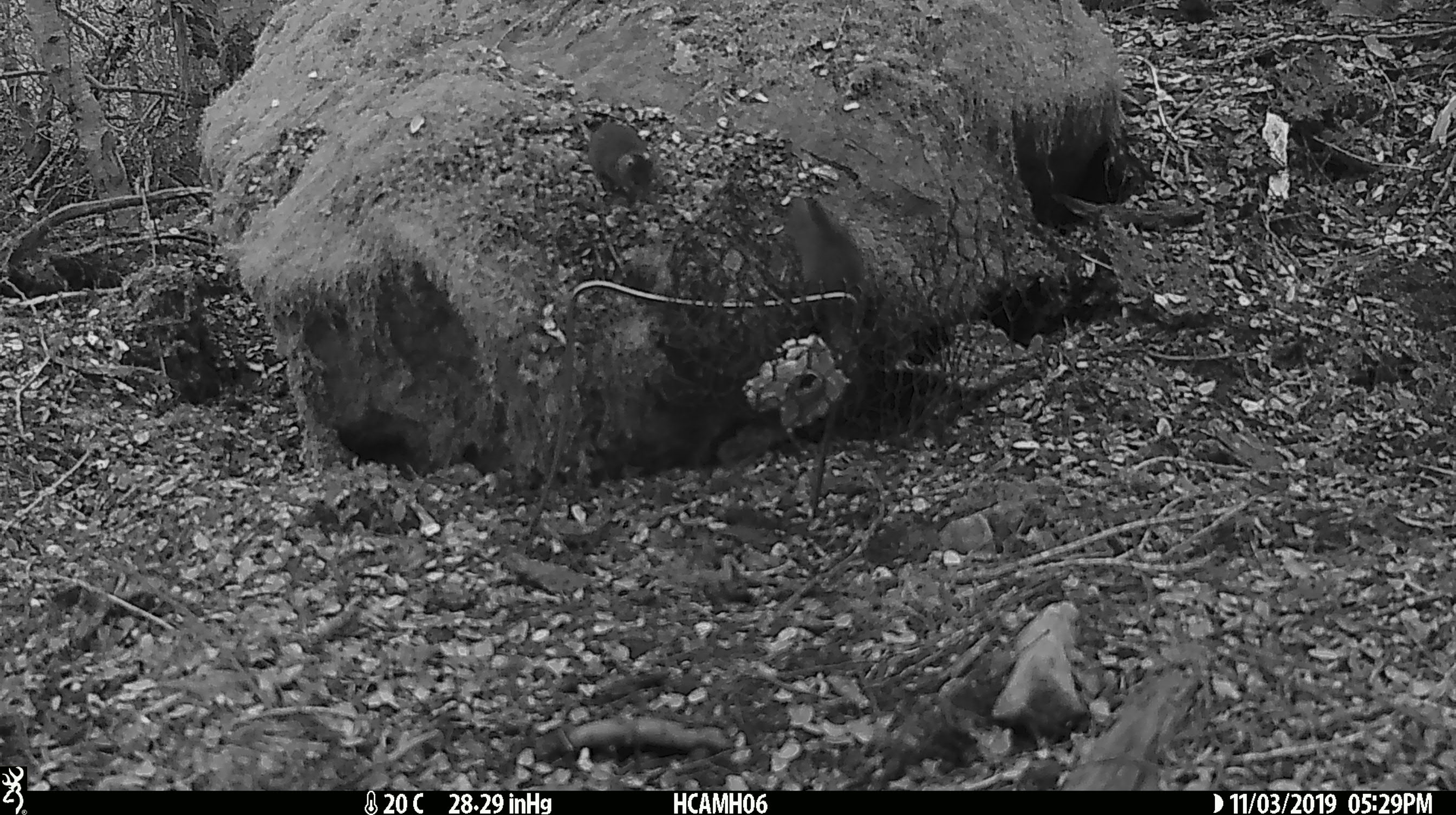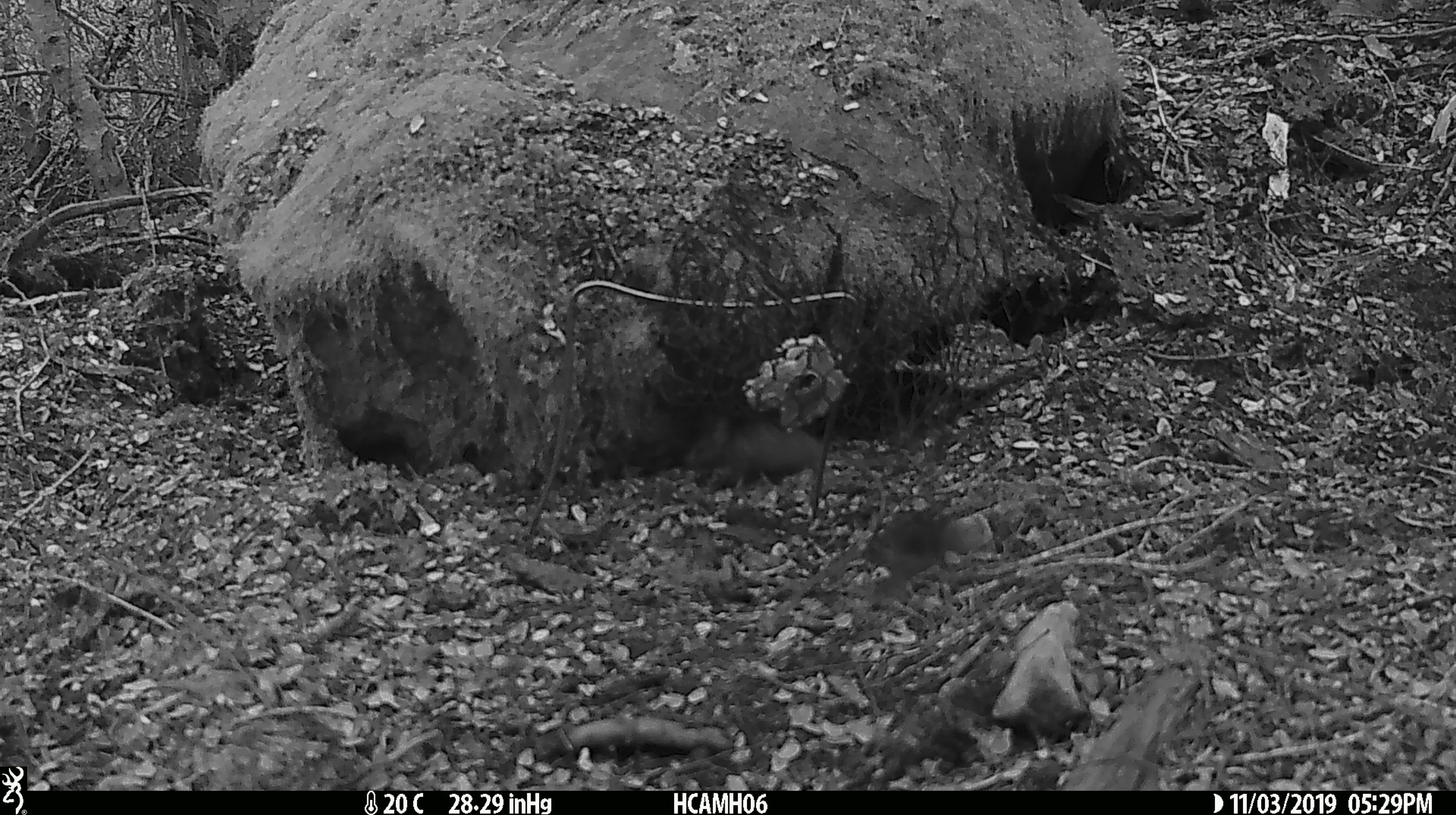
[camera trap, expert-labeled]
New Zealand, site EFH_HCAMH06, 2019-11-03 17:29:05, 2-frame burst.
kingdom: Animalia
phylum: Chordata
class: Mammalia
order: Rodentia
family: Muridae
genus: Mus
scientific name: Mus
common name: mouse